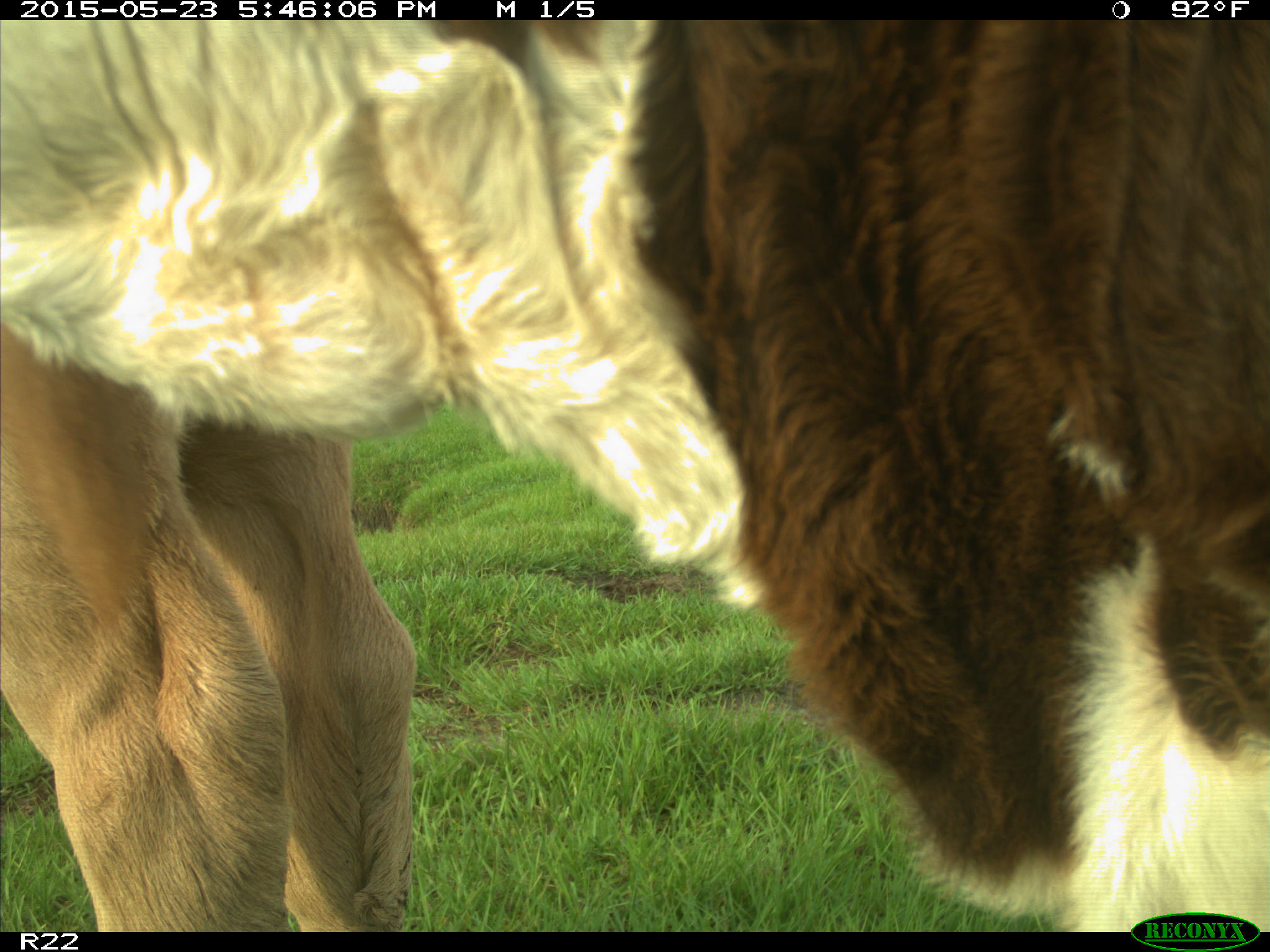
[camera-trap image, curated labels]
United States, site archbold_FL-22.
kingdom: Animalia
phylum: Chordata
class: Mammalia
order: Artiodactyla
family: Bovidae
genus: Bos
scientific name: Bos taurus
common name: domestic cow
Bos taurus (domestic cow).